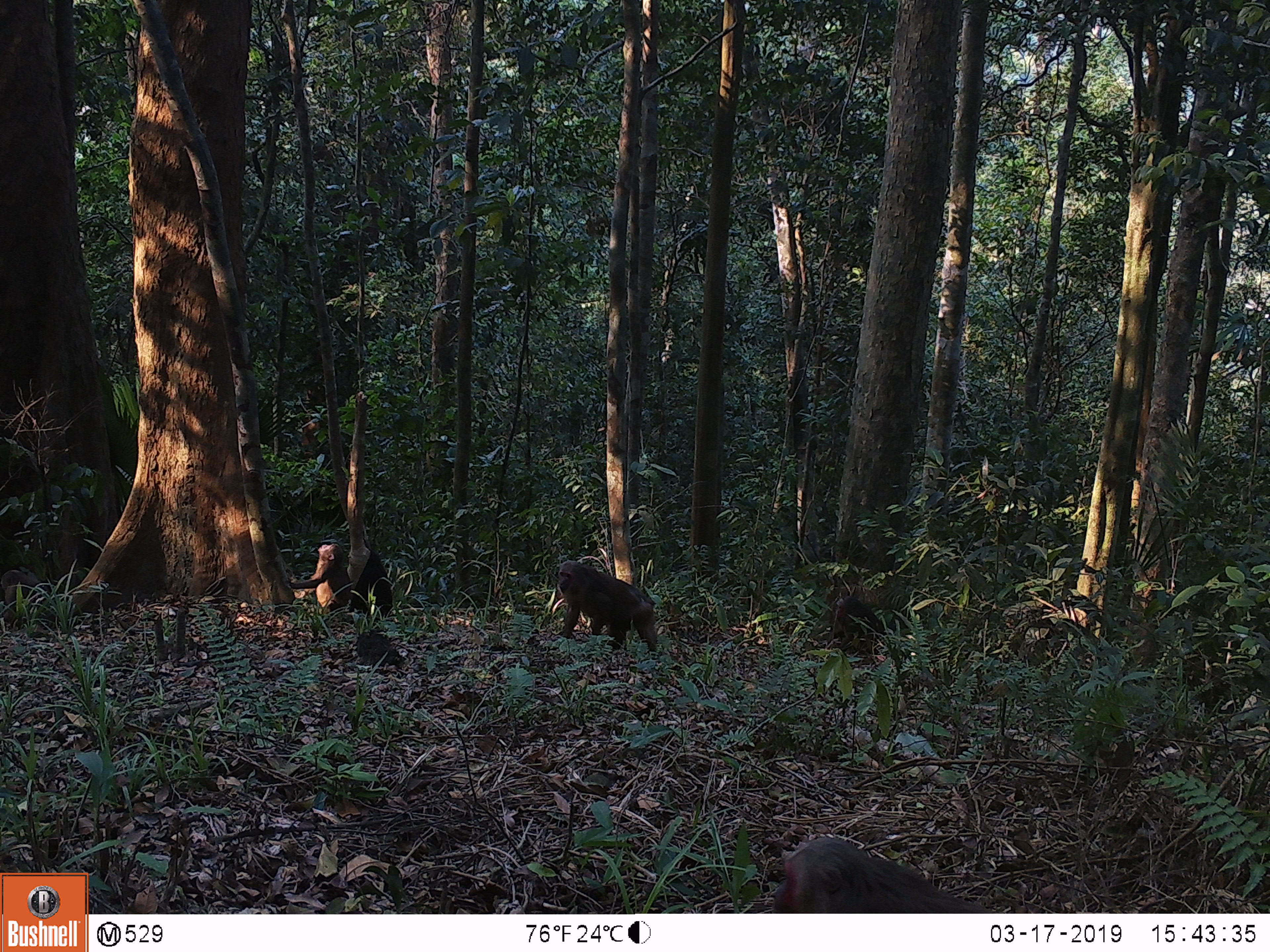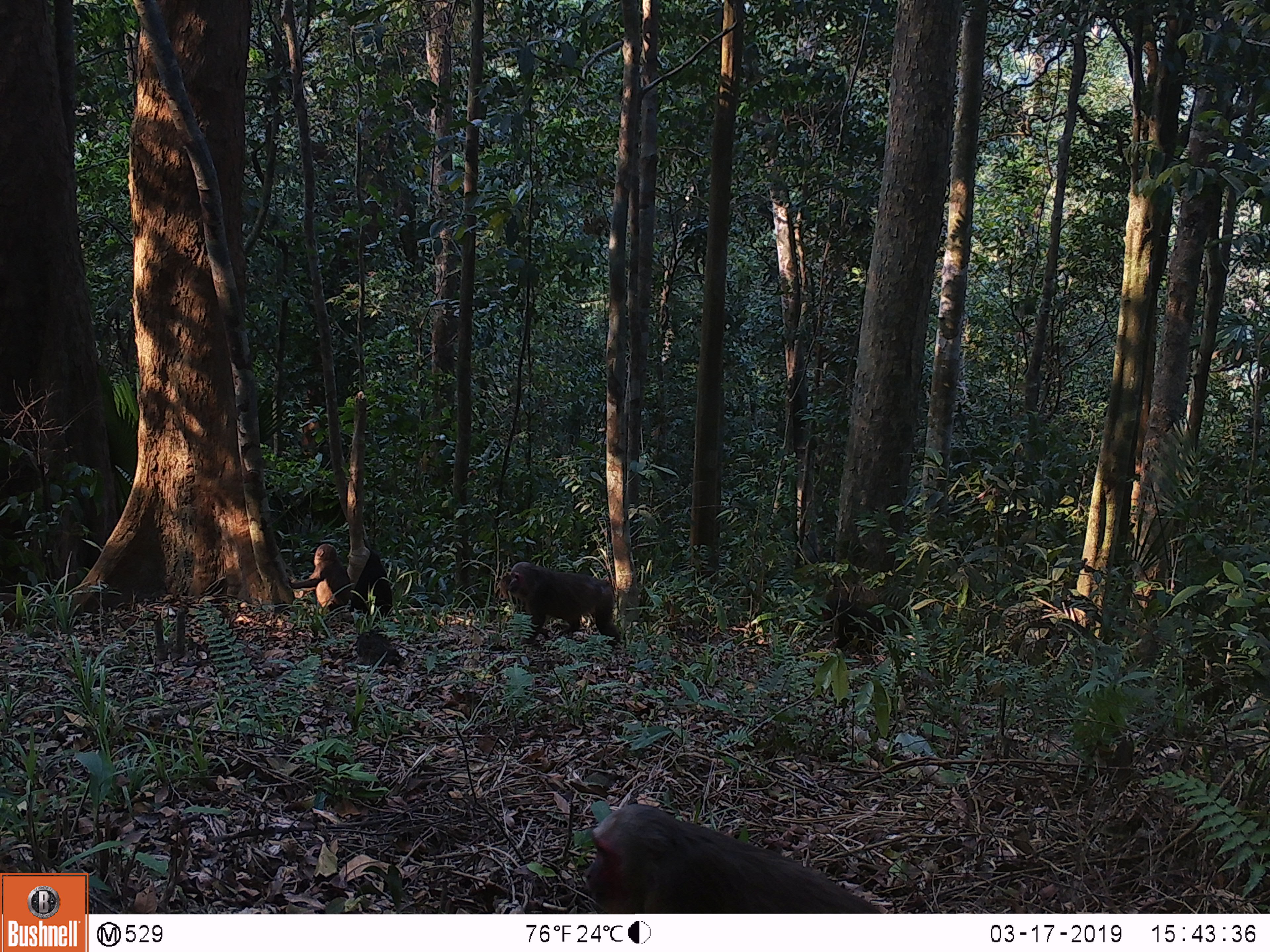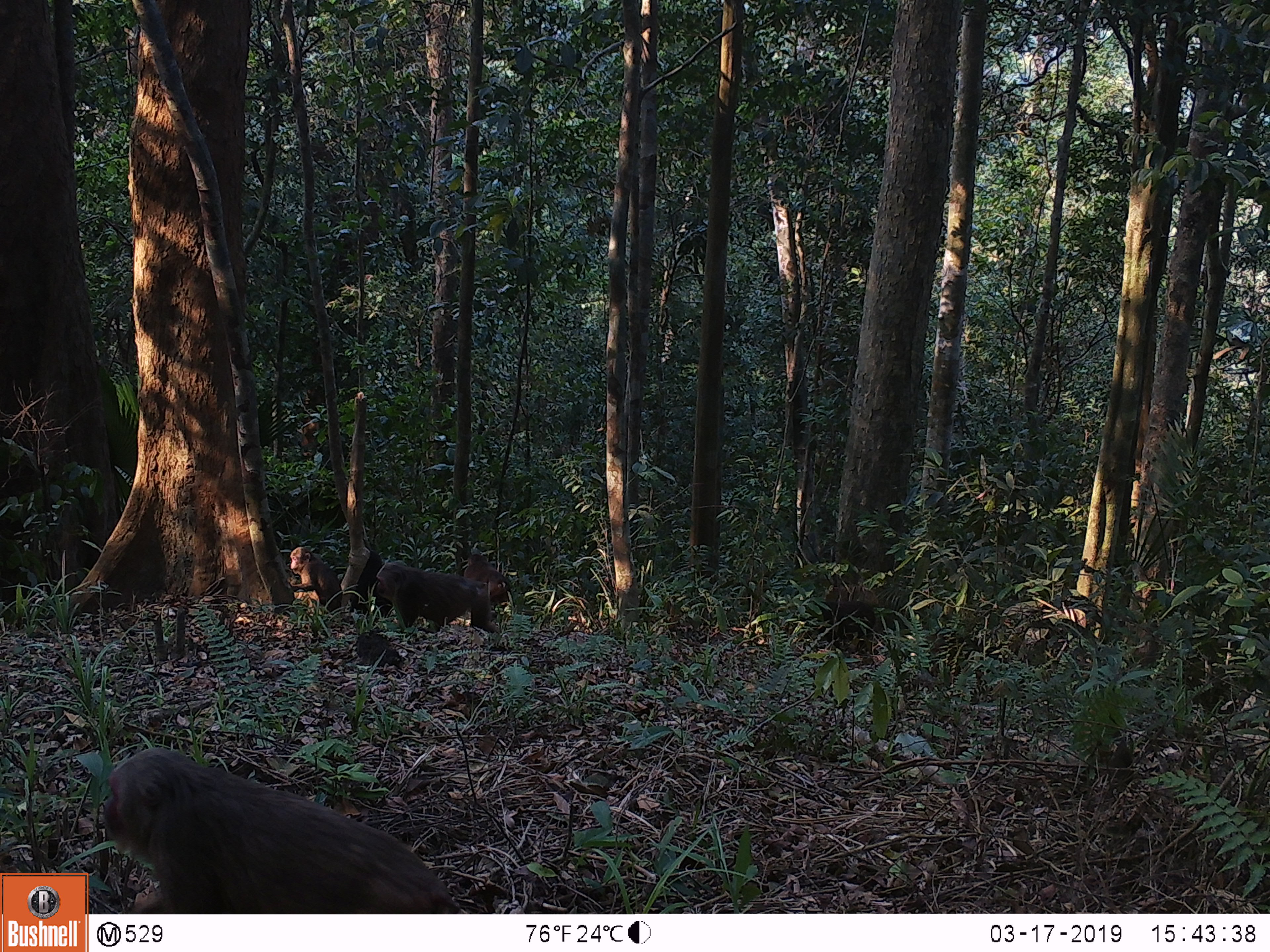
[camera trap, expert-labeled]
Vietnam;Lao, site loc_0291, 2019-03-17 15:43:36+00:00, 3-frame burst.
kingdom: Animalia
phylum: Chordata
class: Mammalia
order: Primates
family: Cercopithecidae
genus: Macaca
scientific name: Macaca arctoides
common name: stump-tailed macaque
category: stump tailed macaque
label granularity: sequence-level